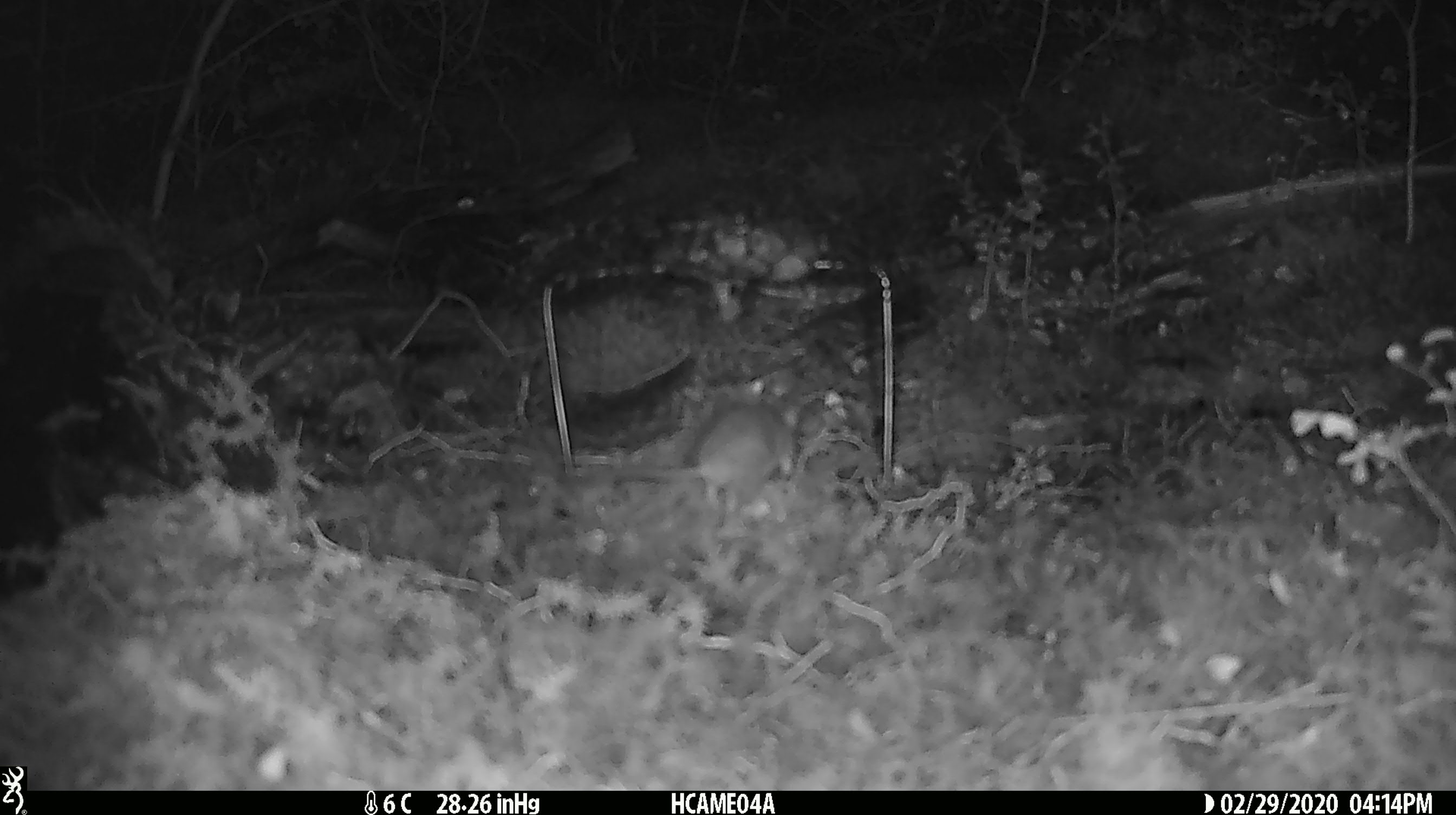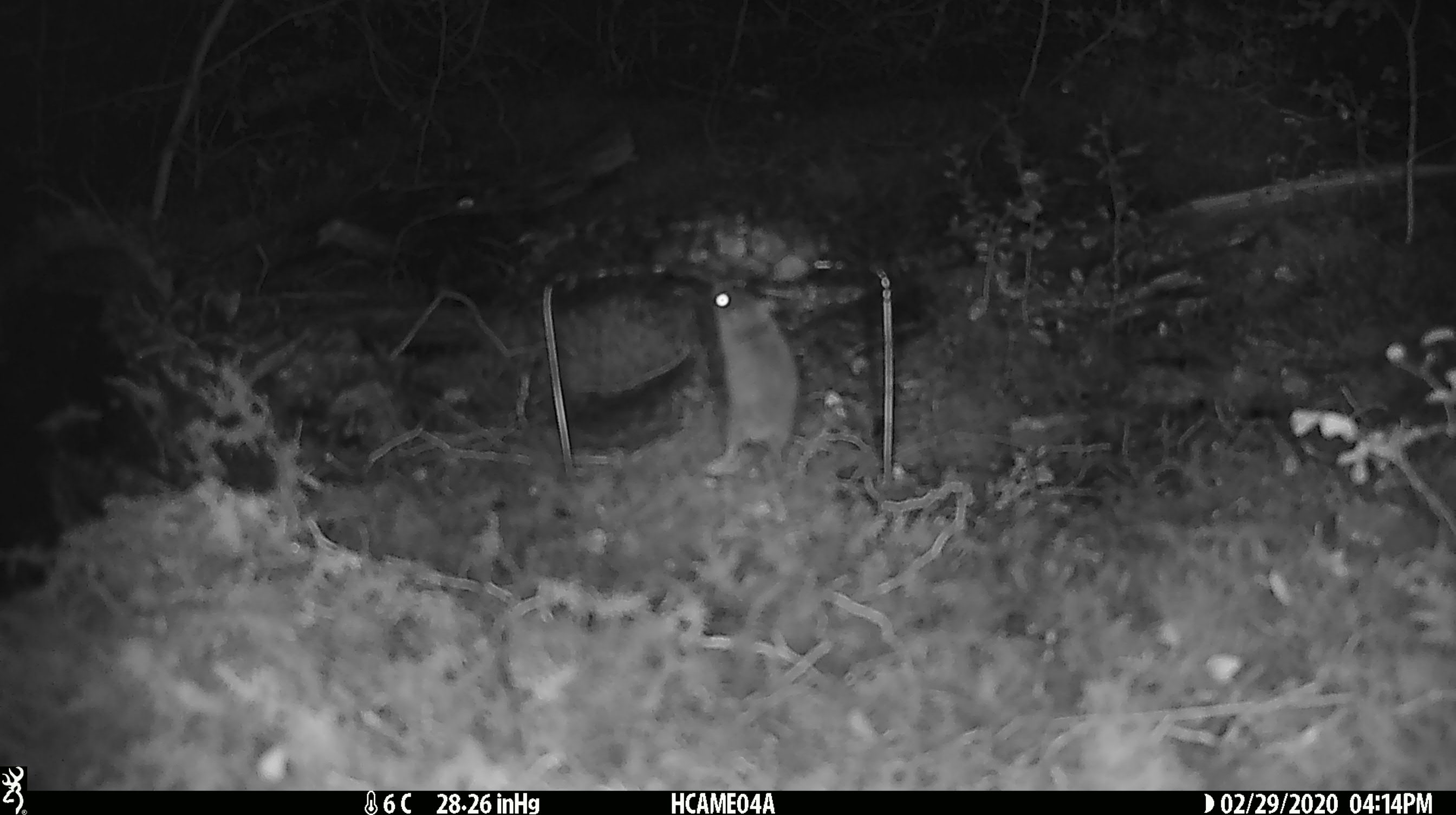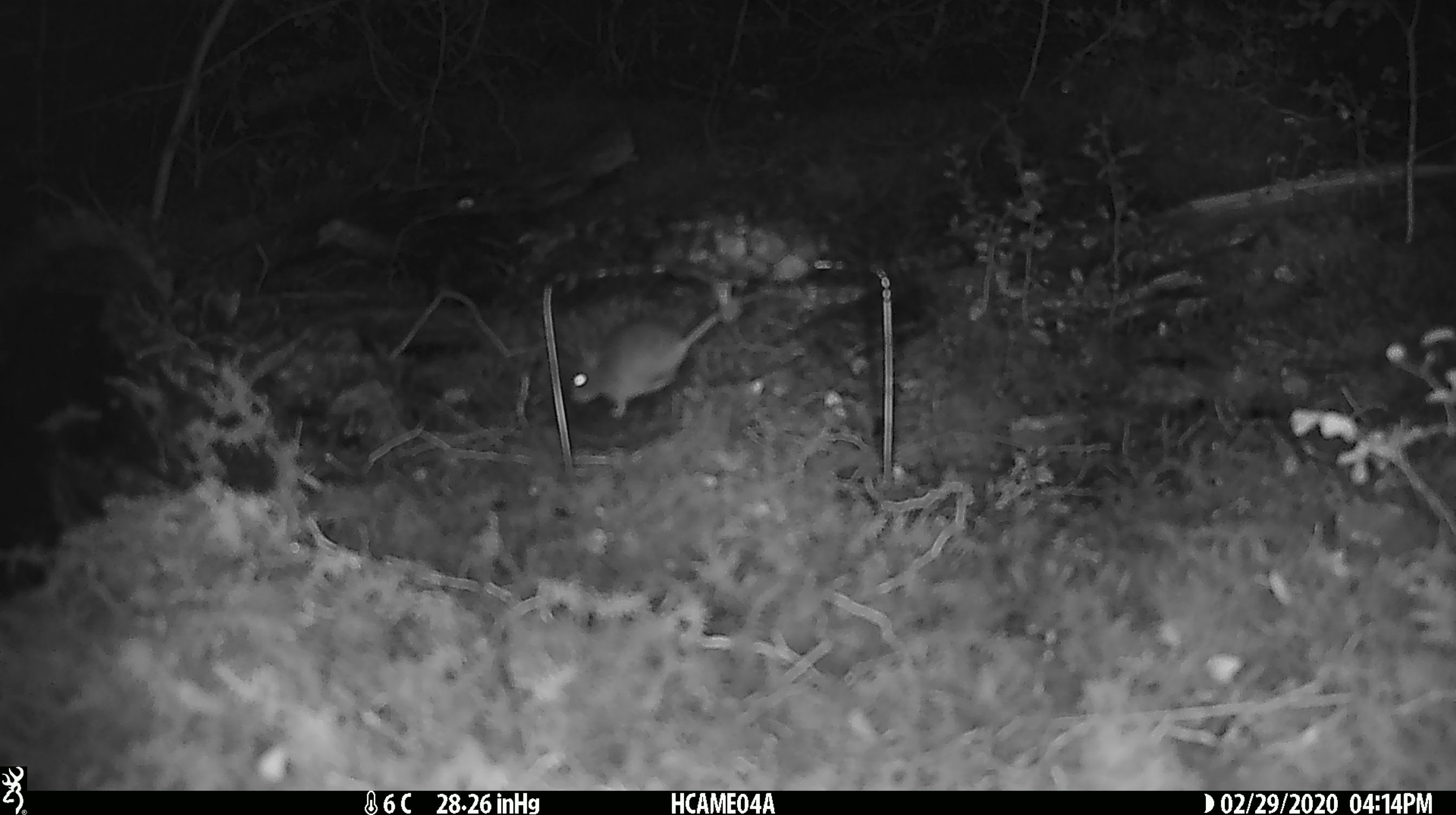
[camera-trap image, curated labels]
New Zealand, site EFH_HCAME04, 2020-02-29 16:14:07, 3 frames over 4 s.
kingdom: Animalia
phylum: Chordata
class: Mammalia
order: Rodentia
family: Muridae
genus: Mus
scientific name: Mus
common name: mouse